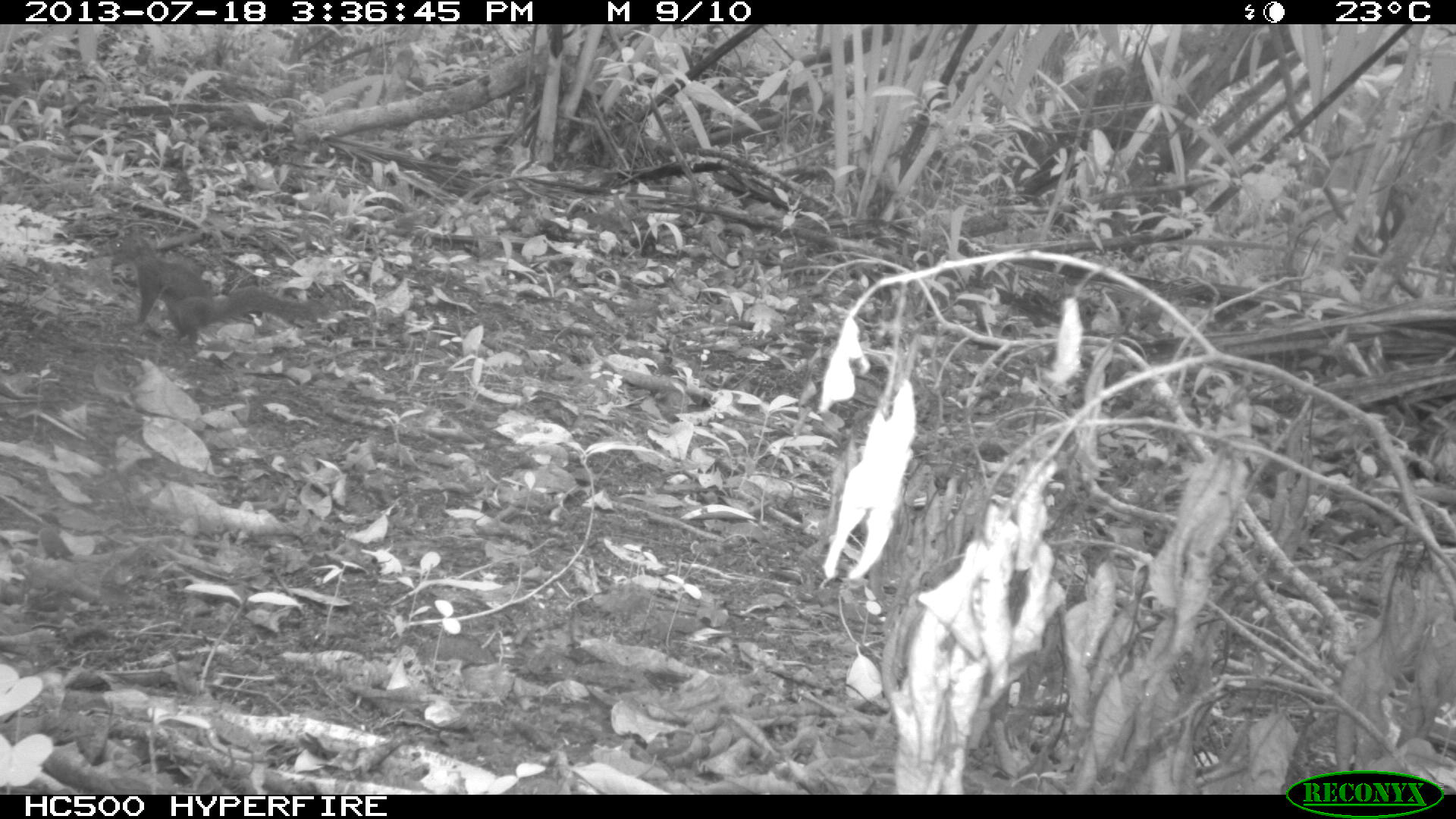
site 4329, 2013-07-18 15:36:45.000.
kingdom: Animalia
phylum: Chordata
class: Mammalia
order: Rodentia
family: Sciuridae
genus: Sciurus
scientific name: Sciurus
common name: squirrel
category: sciurus sp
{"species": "sciurus sp (squirrel) (Sciurus)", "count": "1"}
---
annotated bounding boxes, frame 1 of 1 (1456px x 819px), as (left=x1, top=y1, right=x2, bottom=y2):
sciurus sp: (left=105, top=227, right=335, bottom=350)